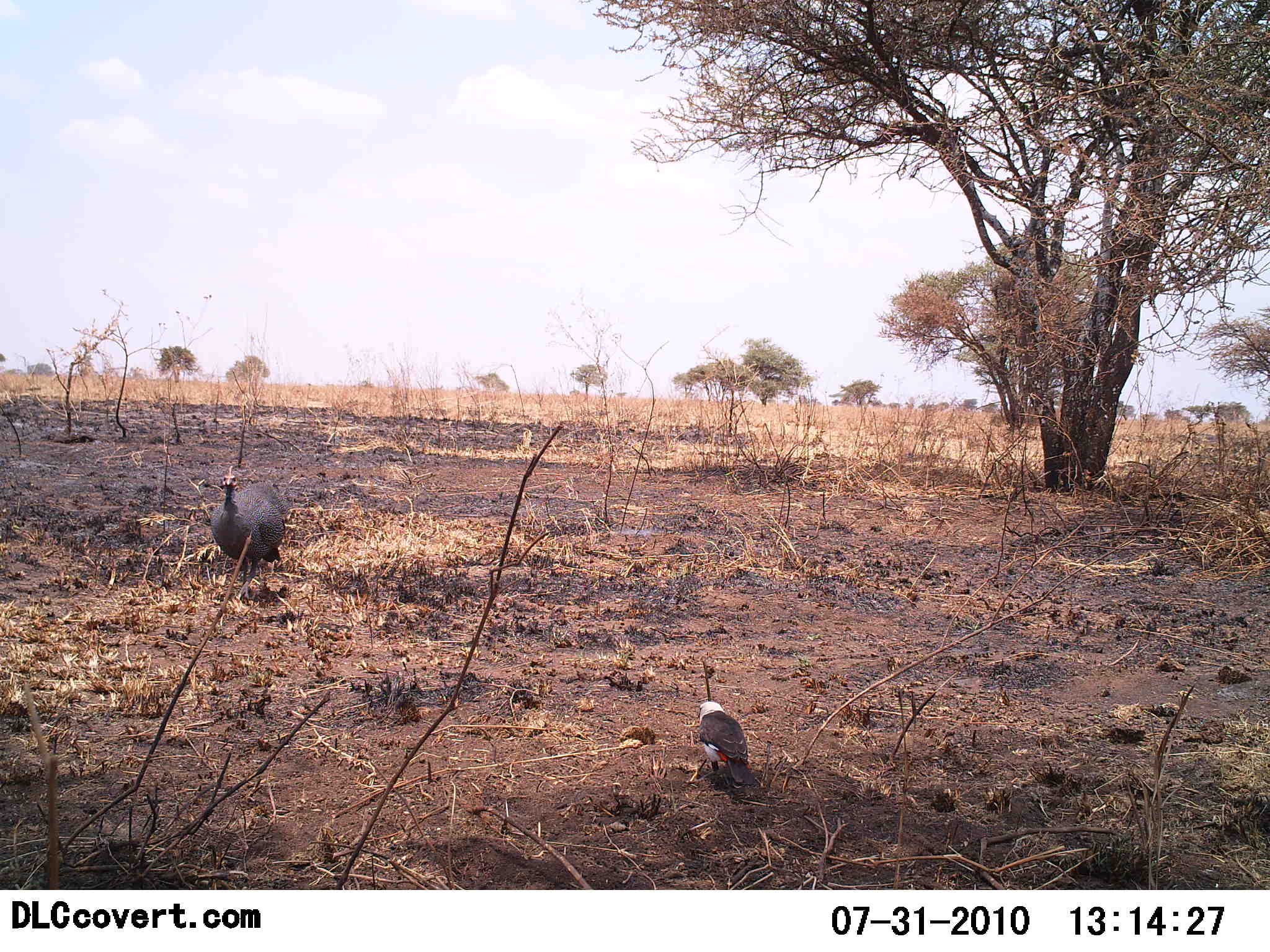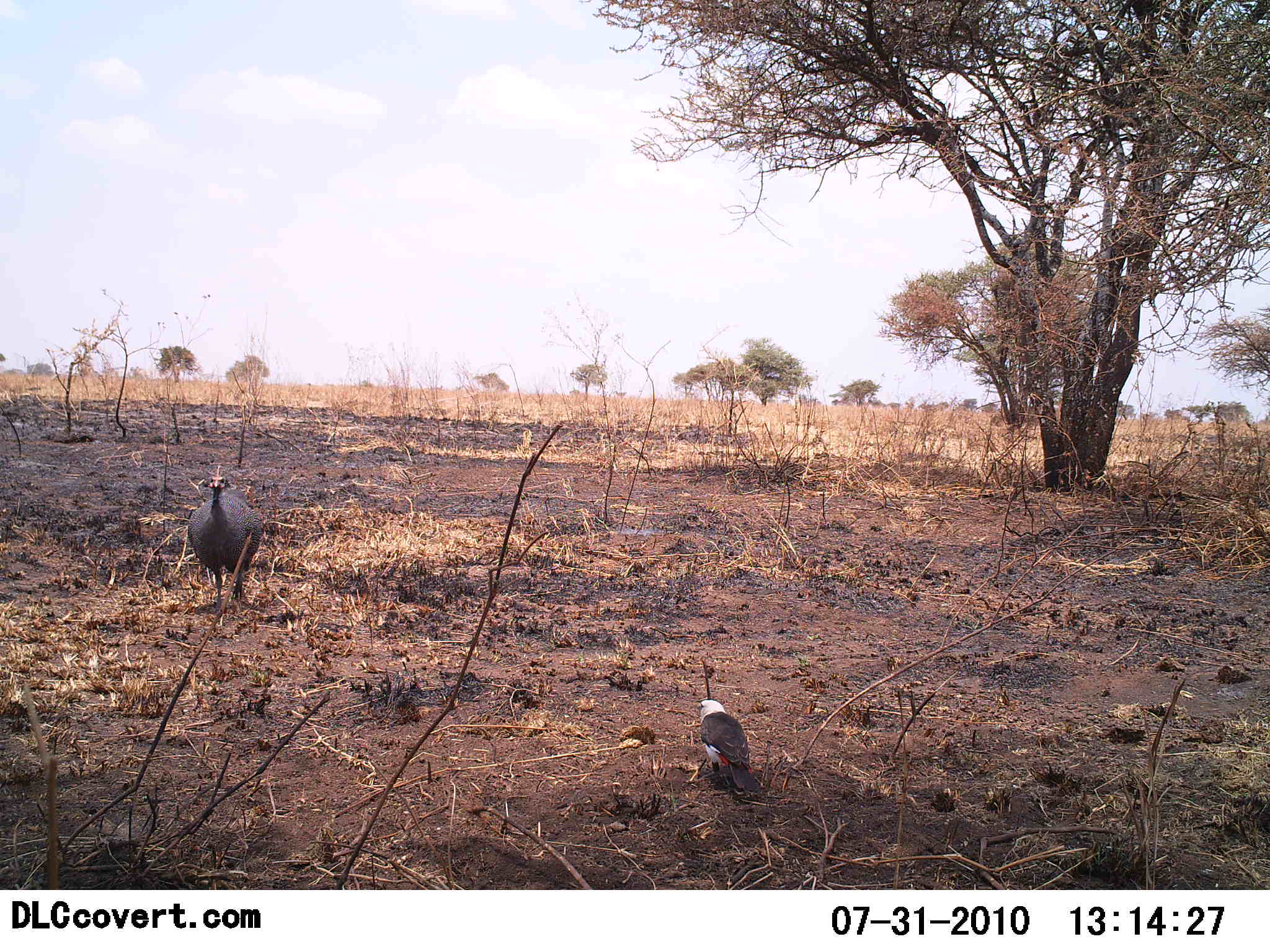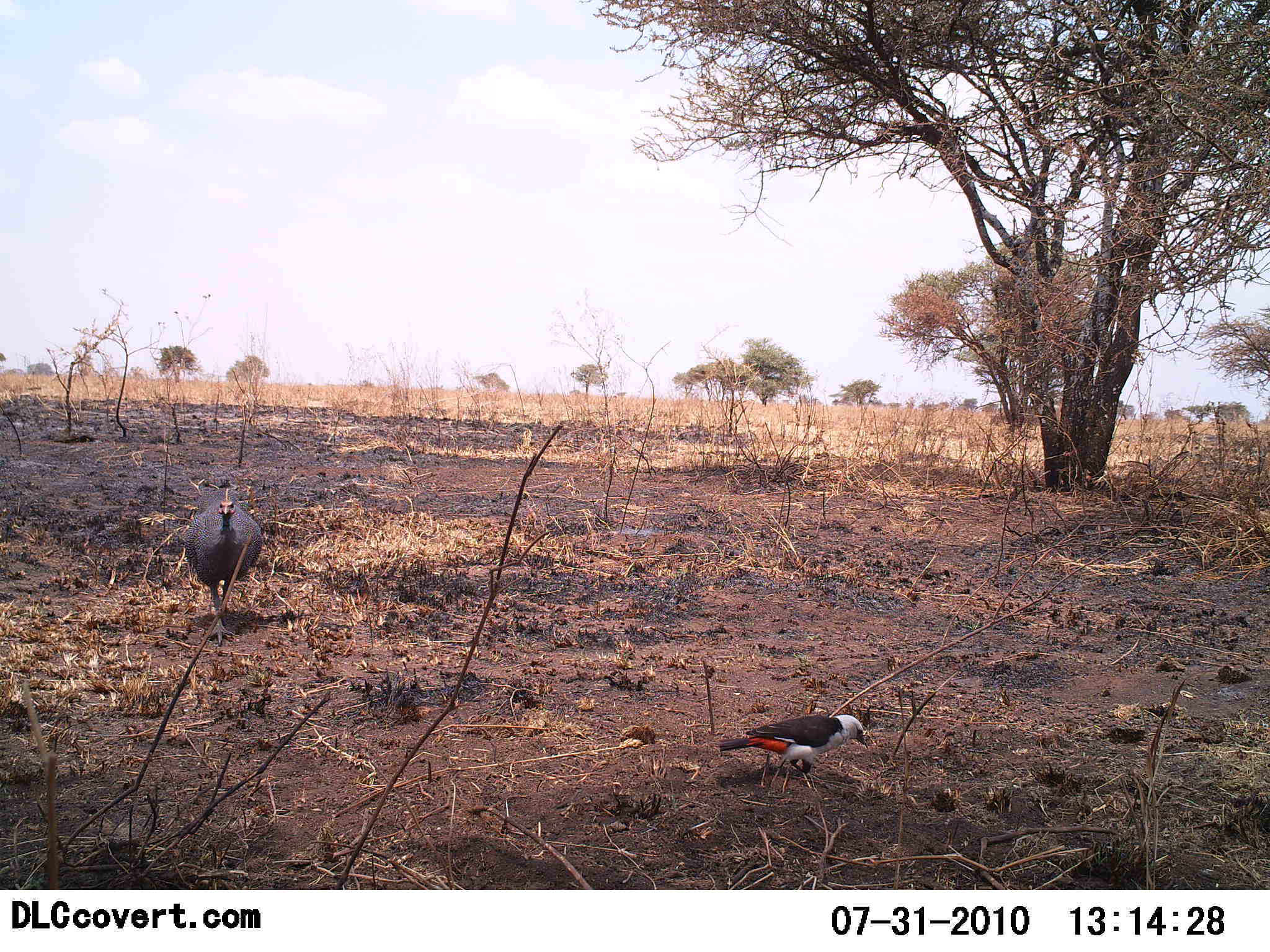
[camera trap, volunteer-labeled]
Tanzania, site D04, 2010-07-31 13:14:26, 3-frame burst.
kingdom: Animalia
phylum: Chordata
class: Aves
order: Galliformes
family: Numididae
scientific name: Numididae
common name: guinea fowl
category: guineafowl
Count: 1.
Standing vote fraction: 38%.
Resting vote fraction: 0%.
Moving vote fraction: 62%.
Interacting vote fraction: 0%.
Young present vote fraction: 0%.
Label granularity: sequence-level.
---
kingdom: Animalia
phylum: Chordata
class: Aves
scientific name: Aves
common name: bird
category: otherbird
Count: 1.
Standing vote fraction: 27%.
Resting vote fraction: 0%.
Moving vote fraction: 45%.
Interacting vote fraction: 0%.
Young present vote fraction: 0%.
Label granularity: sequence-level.